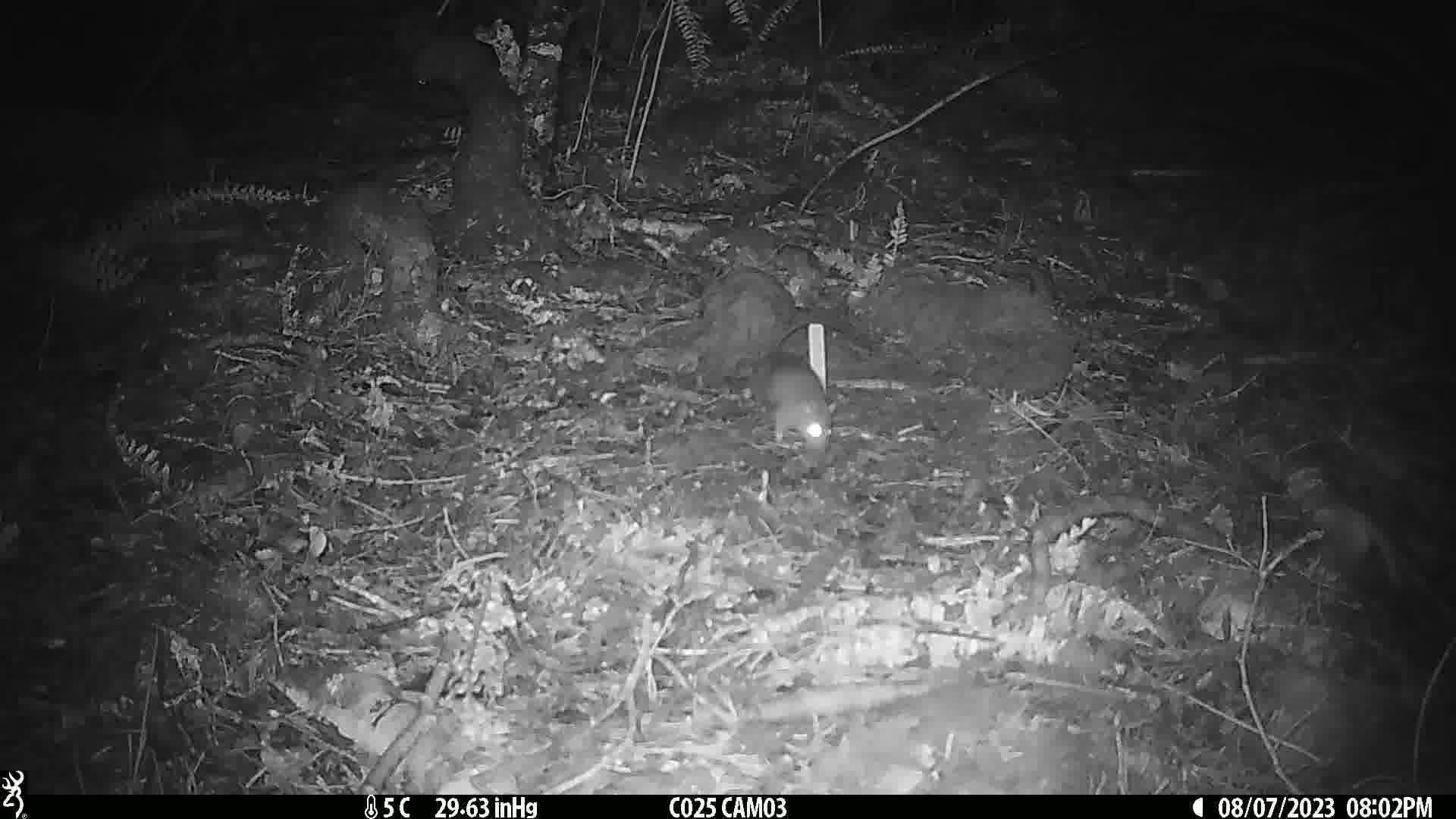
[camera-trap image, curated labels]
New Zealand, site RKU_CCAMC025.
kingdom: Animalia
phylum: Chordata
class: Mammalia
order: Rodentia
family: Muridae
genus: Rattus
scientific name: Rattus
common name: rat